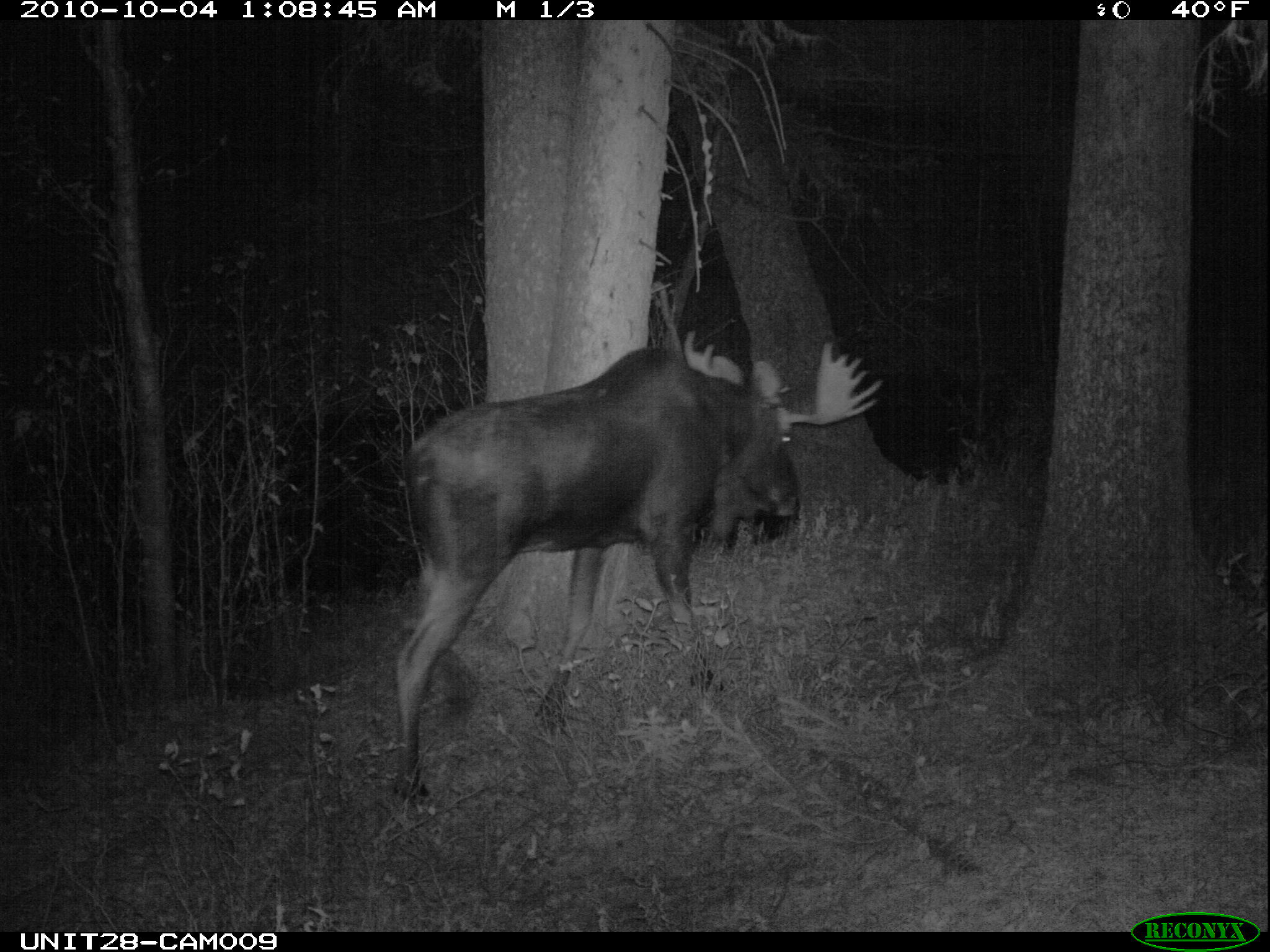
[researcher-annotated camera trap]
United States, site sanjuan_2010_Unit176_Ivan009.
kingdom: Animalia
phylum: Chordata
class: Mammalia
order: Artiodactyla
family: Cervidae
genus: Alces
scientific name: Alces alces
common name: moose